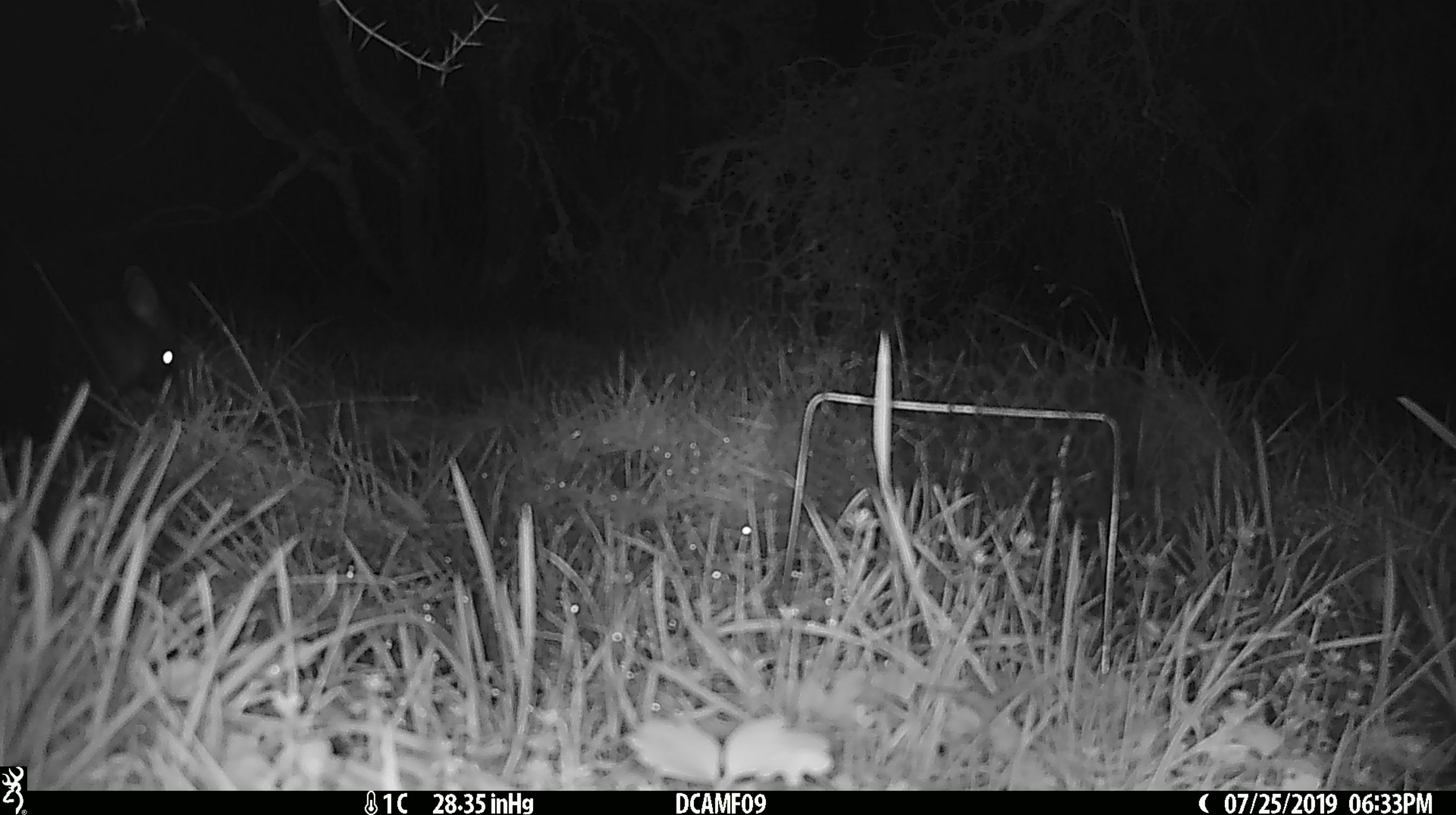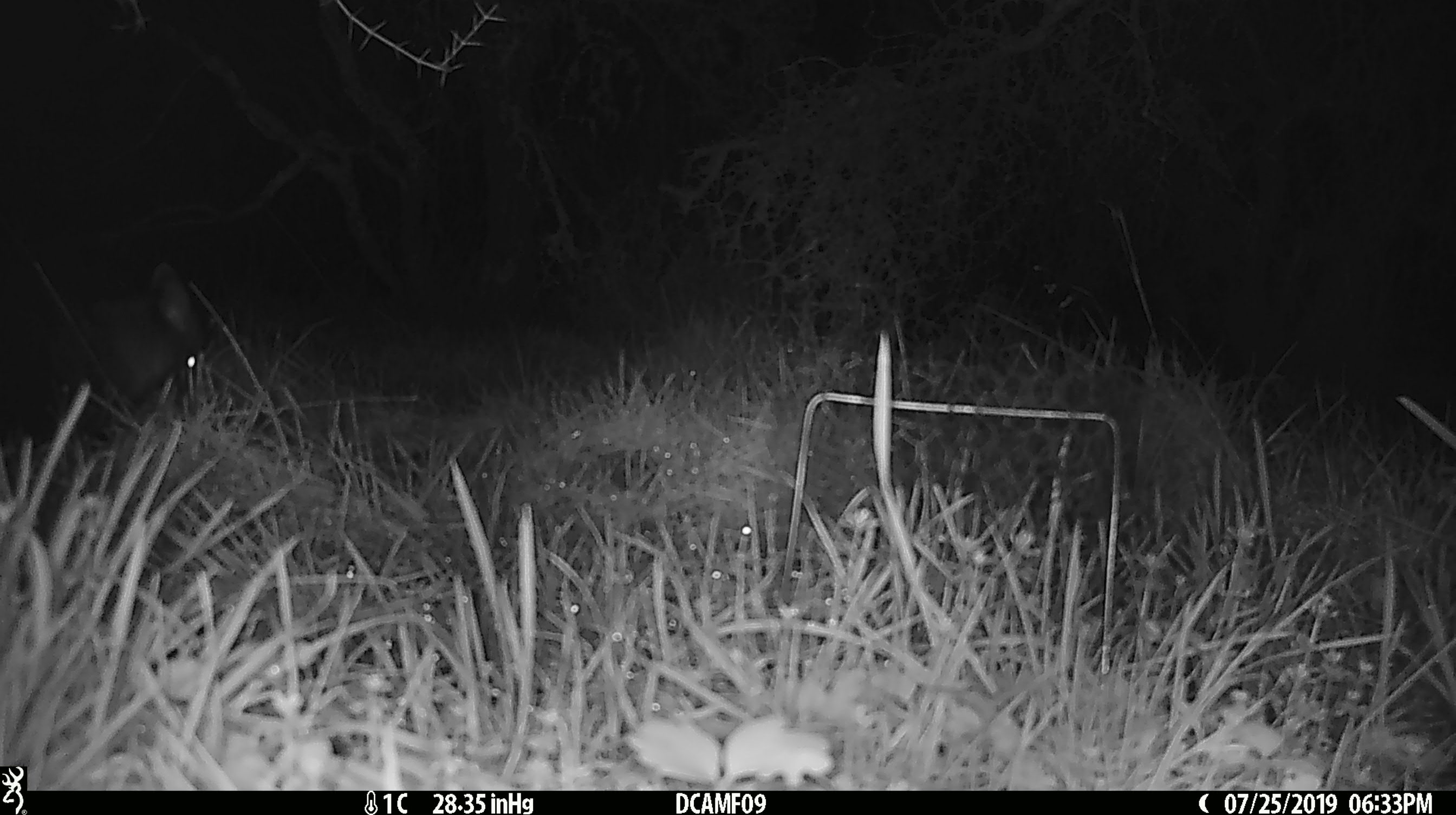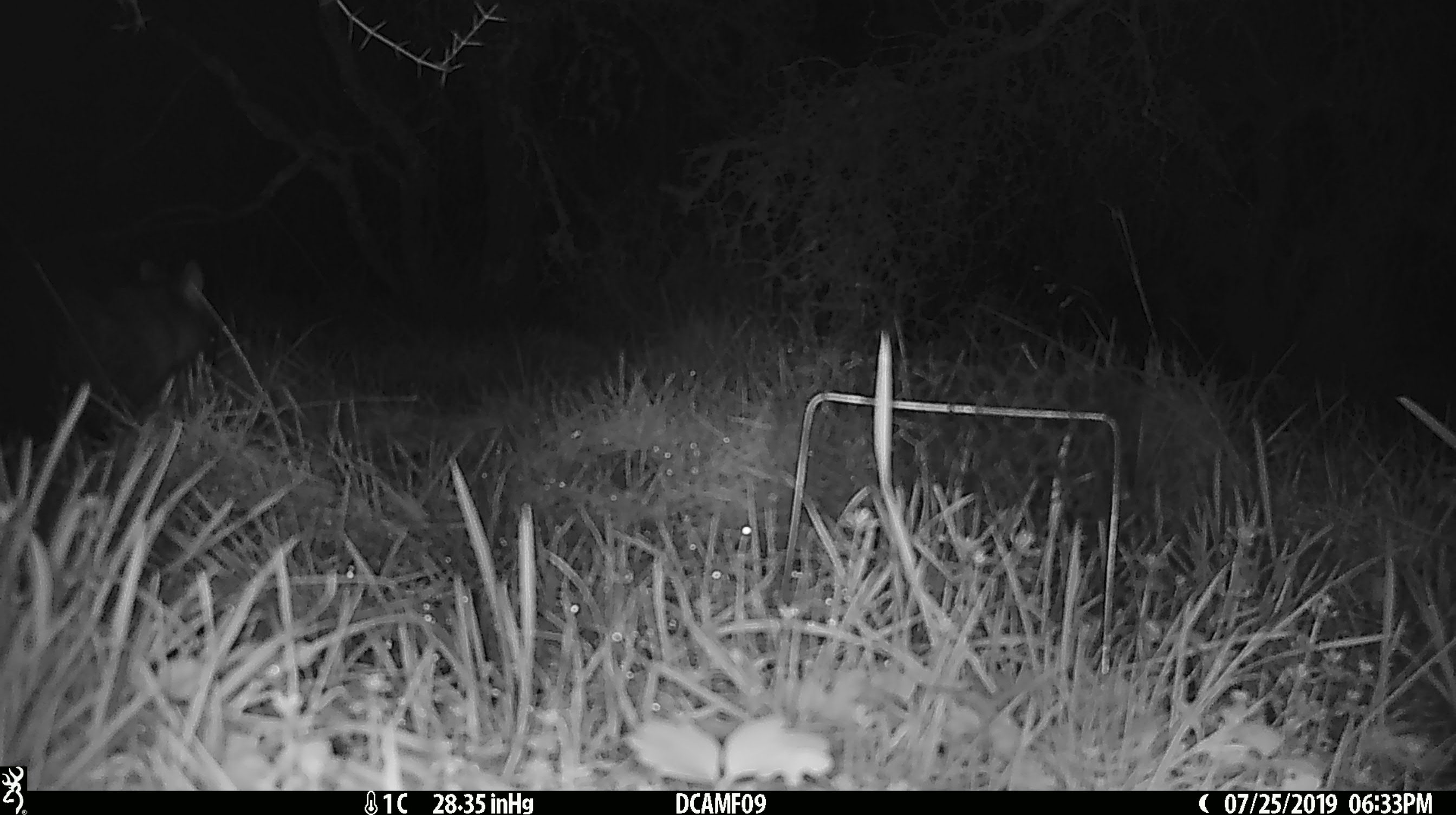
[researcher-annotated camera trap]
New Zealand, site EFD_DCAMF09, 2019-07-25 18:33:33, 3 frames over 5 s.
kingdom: Animalia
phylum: Chordata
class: Mammalia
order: Diprotodontia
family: Phalangeridae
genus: Trichosurus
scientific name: Trichosurus vulpecula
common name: common brushtail possum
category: possum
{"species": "possum (common brushtail possum) (Trichosurus vulpecula)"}